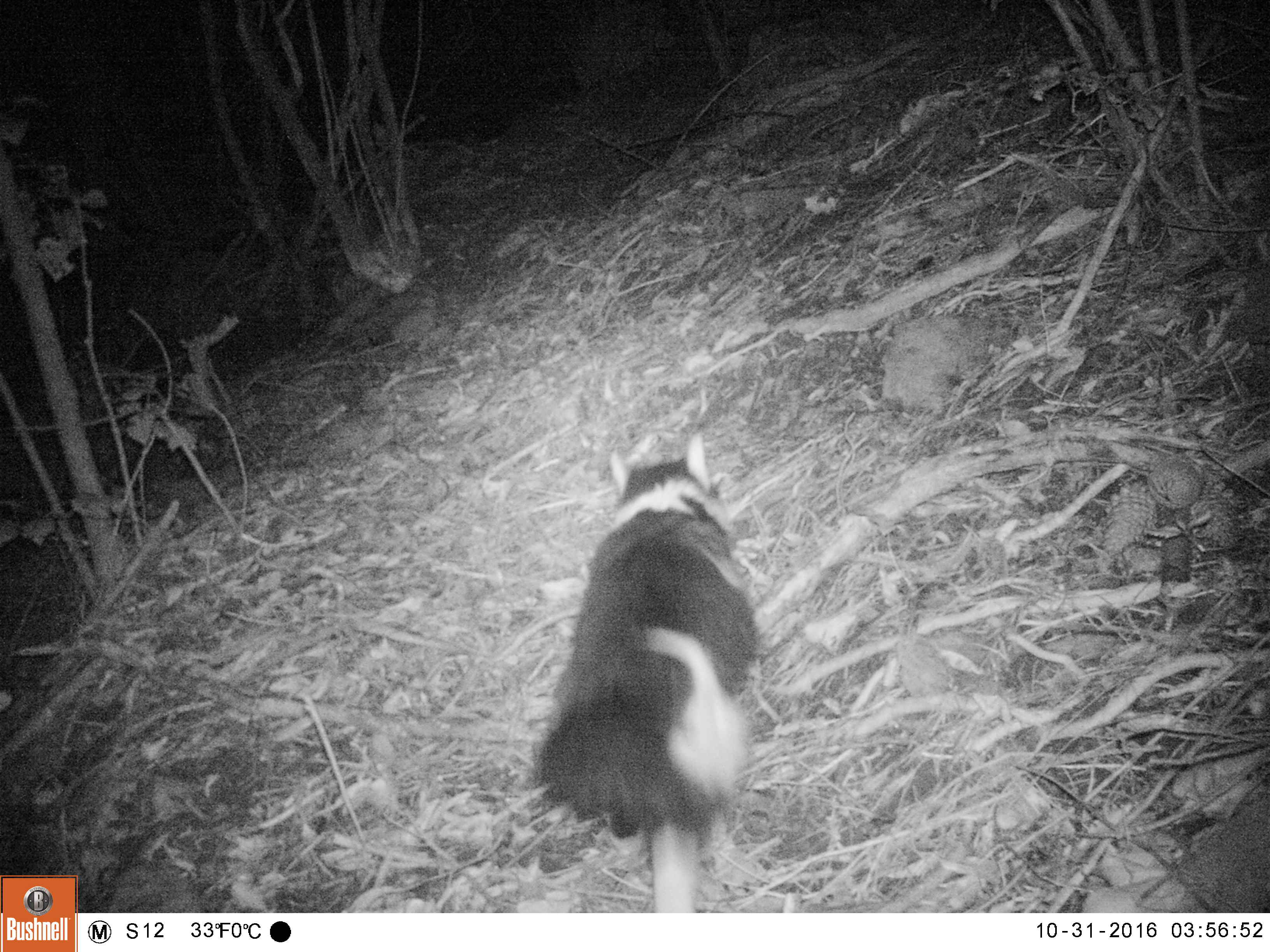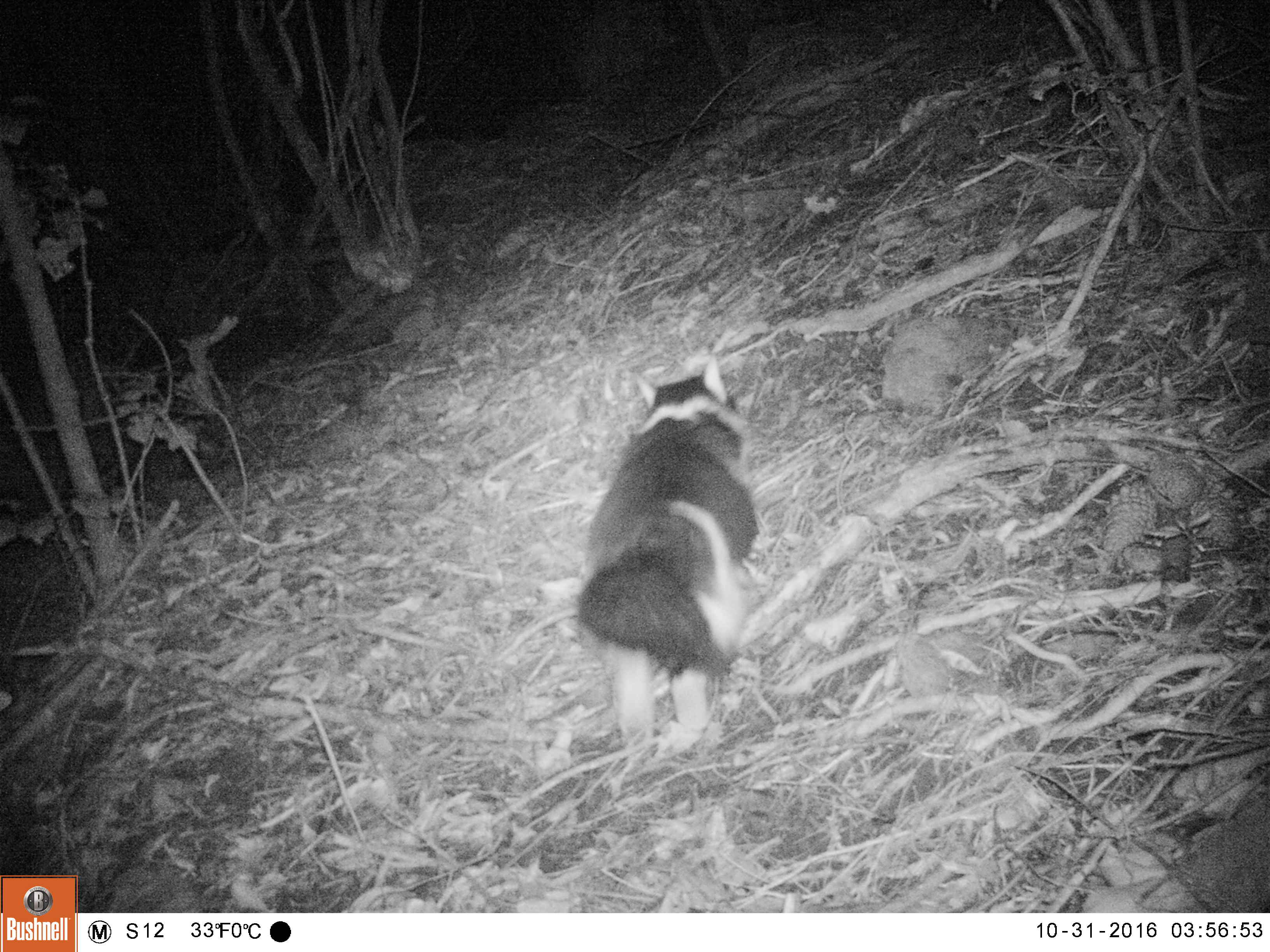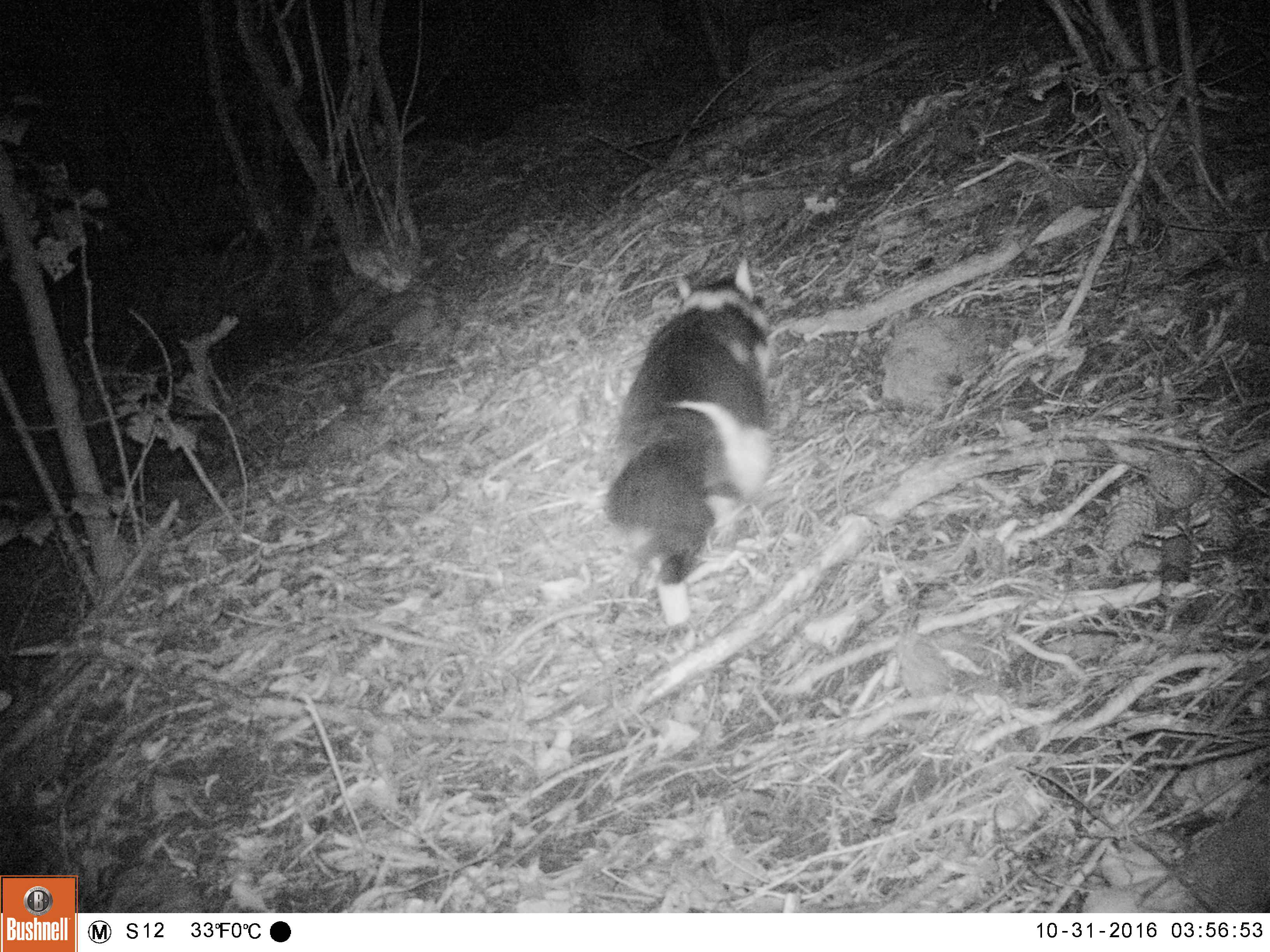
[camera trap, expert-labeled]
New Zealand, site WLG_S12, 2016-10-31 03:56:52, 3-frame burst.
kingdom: Animalia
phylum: Chordata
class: Mammalia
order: Carnivora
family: Felidae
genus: Felis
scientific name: Felis catus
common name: domestic cat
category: cat